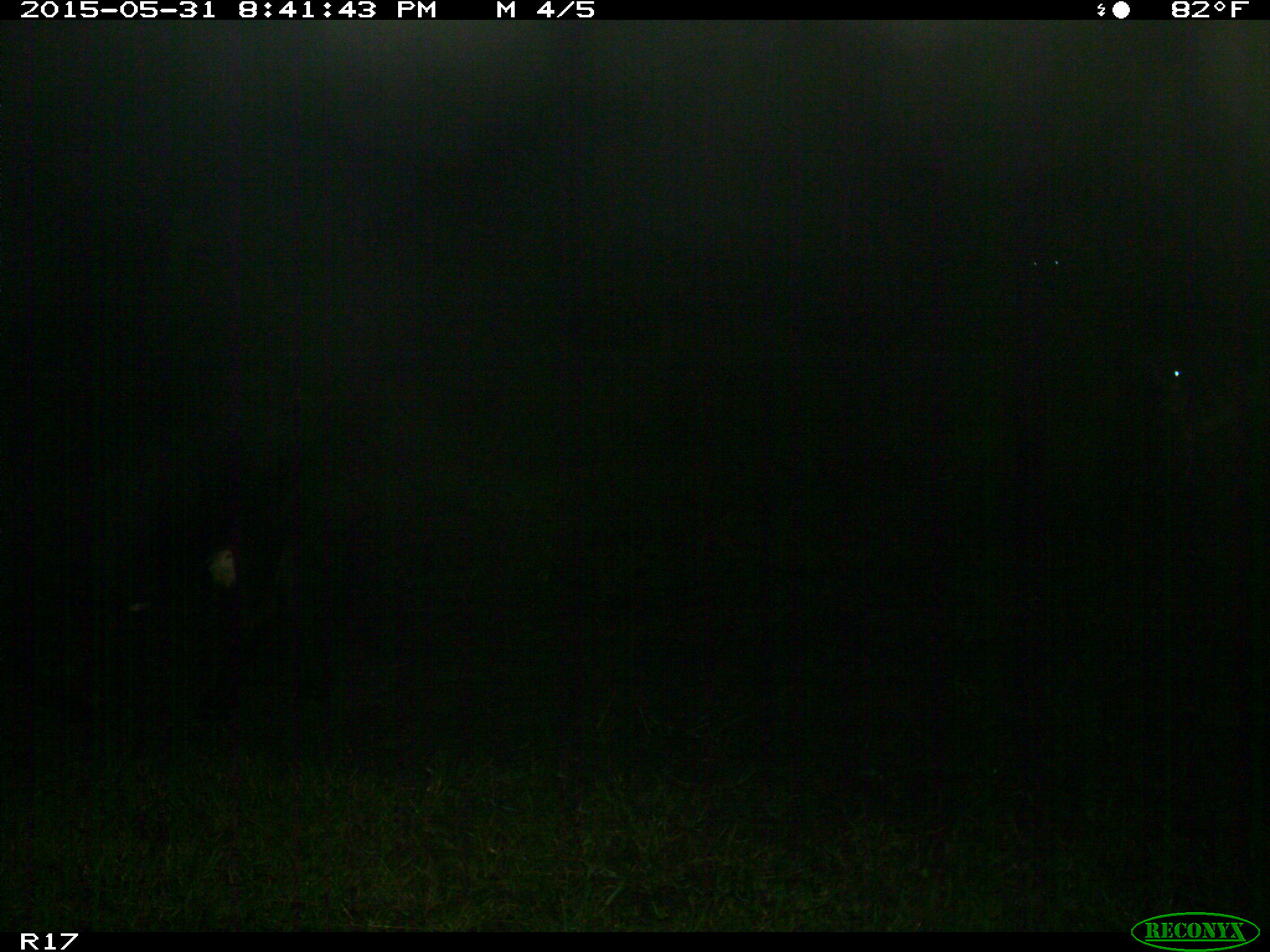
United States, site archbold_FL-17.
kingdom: Animalia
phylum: Chordata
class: Mammalia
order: Artiodactyla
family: Bovidae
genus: Bos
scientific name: Bos taurus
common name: domestic cow